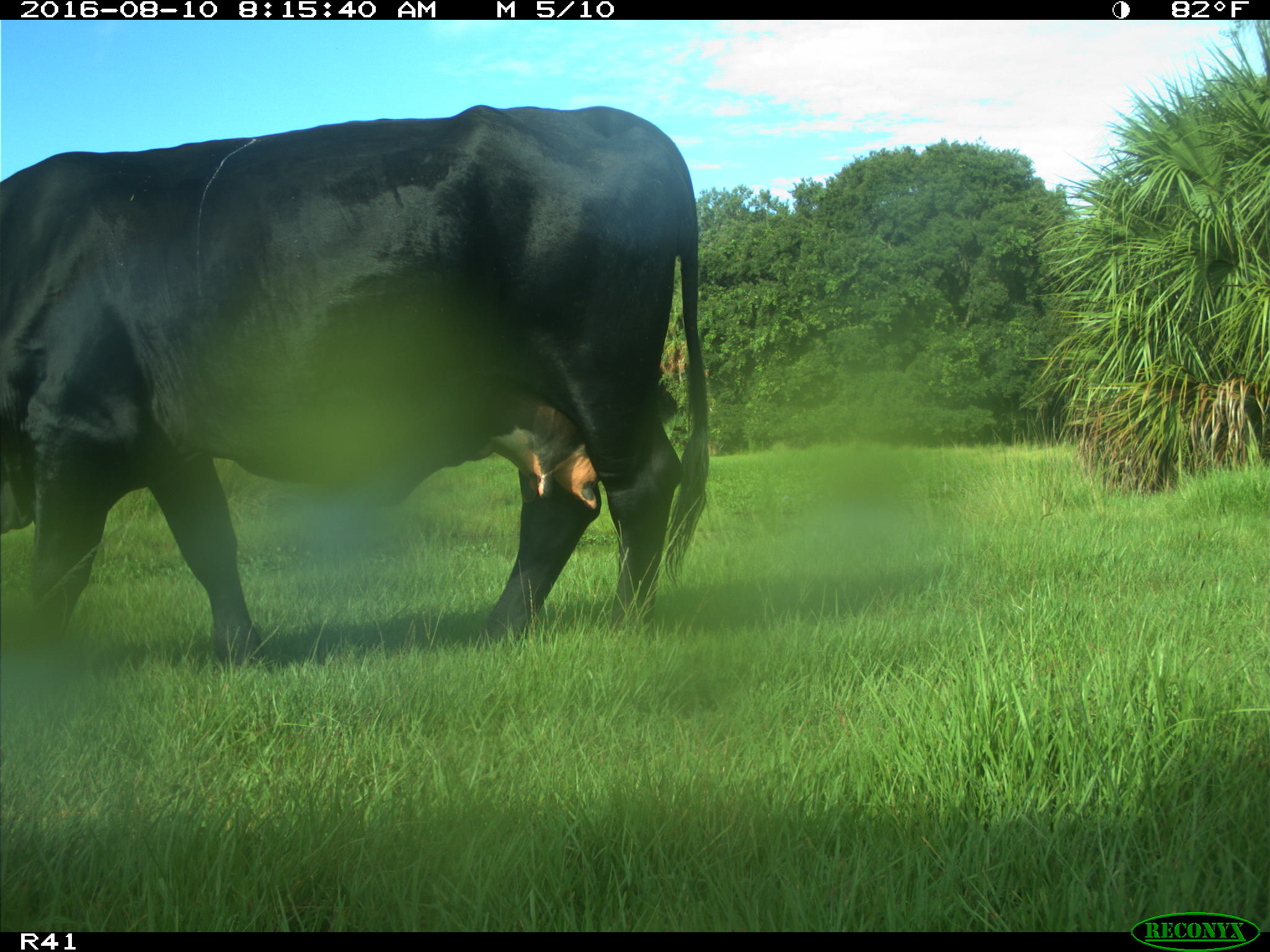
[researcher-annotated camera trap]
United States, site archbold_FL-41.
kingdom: Animalia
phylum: Chordata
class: Mammalia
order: Artiodactyla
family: Bovidae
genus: Bos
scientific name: Bos taurus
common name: domestic cow